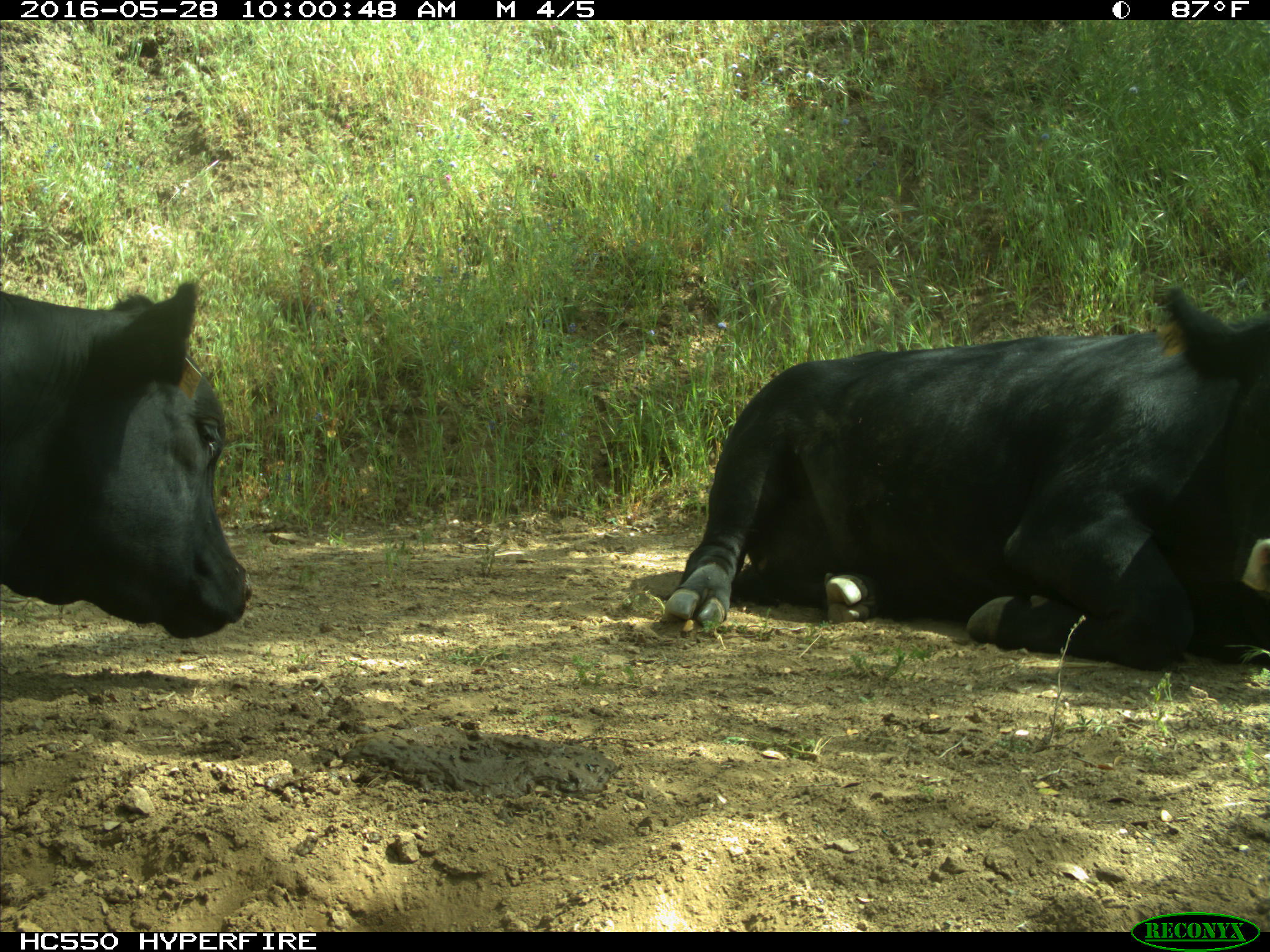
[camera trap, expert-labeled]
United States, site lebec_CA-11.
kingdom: Animalia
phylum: Chordata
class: Mammalia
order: Artiodactyla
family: Bovidae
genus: Bos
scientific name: Bos taurus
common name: domestic cow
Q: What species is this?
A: Bos taurus (domestic cow).